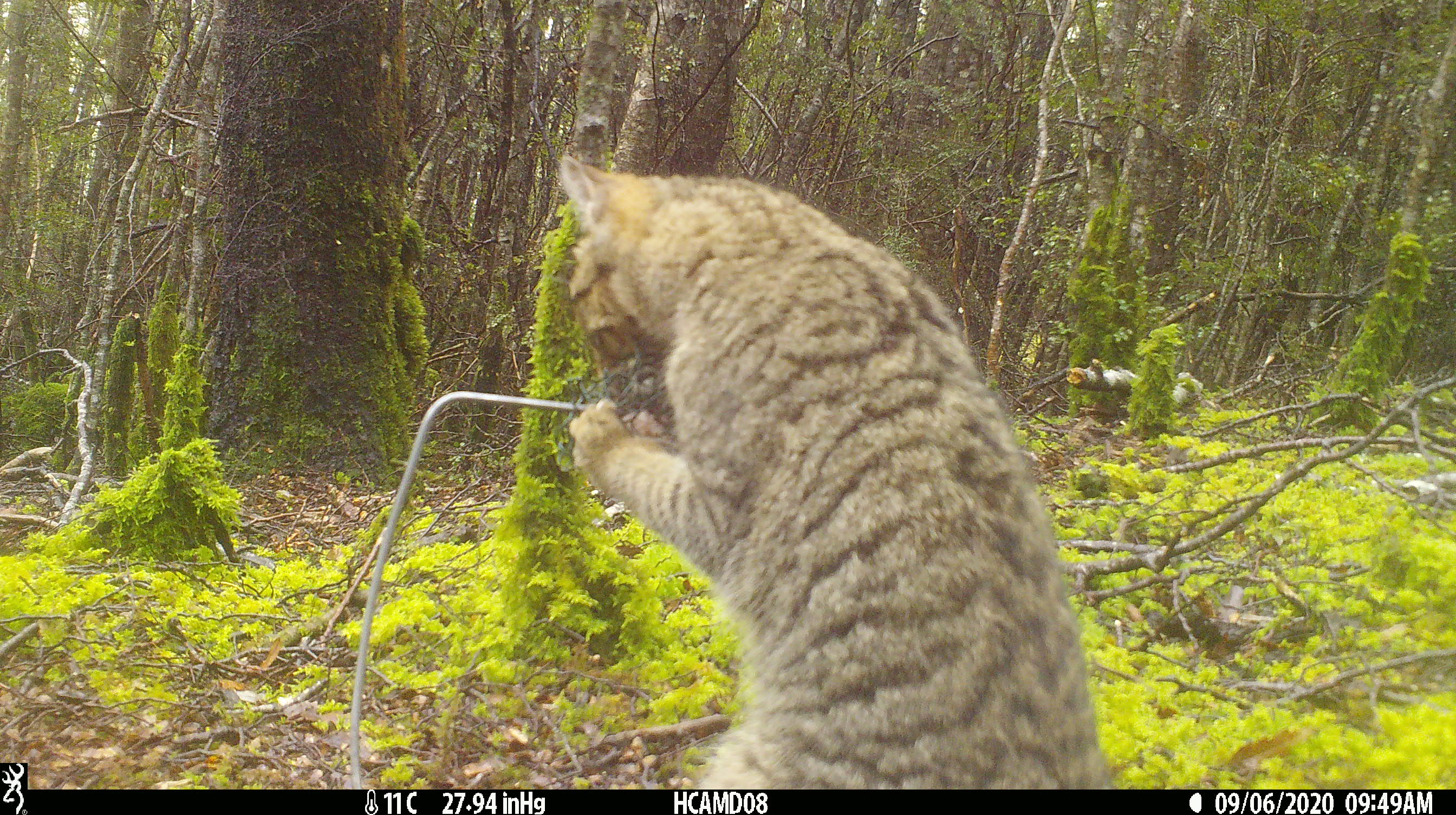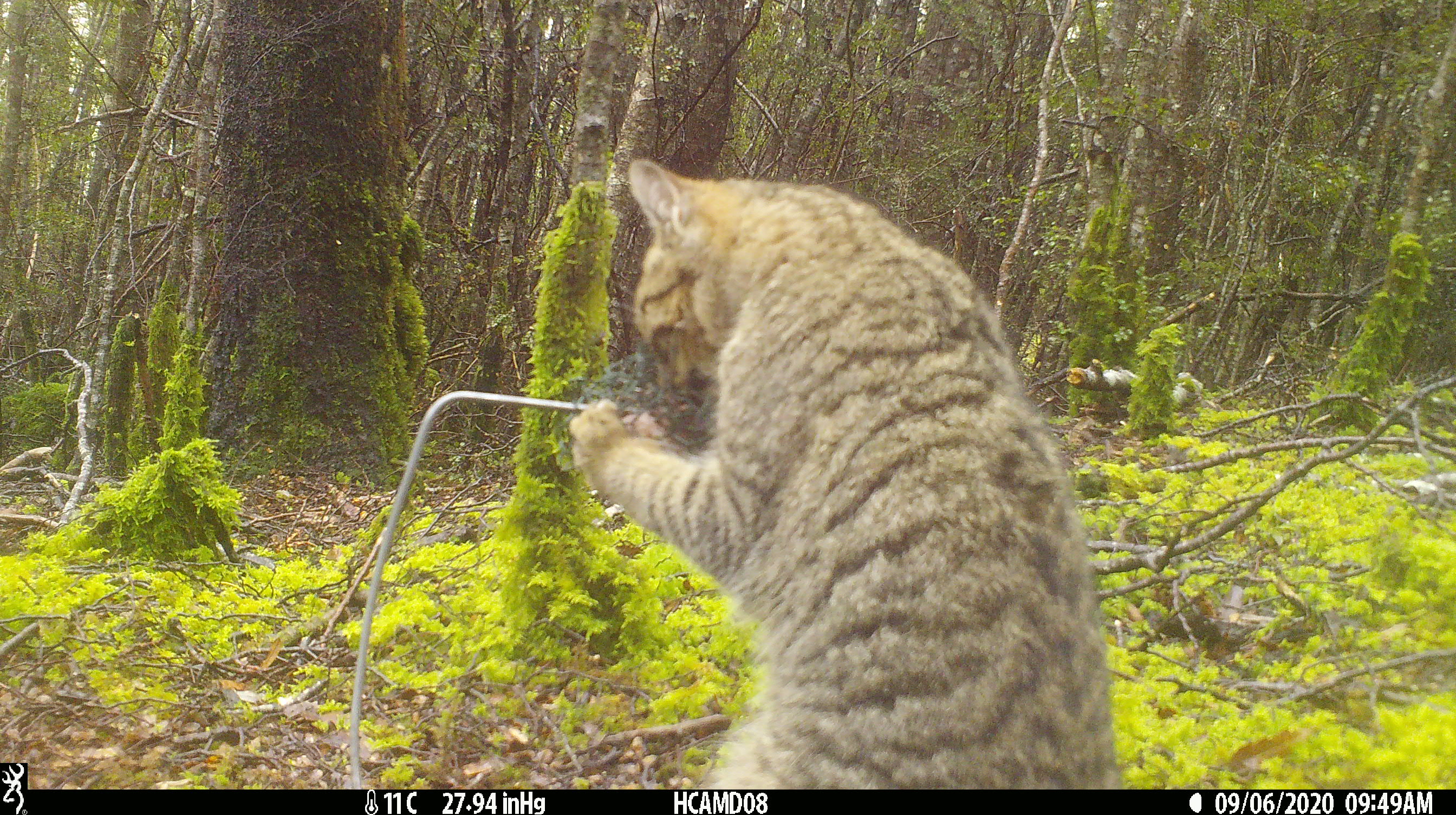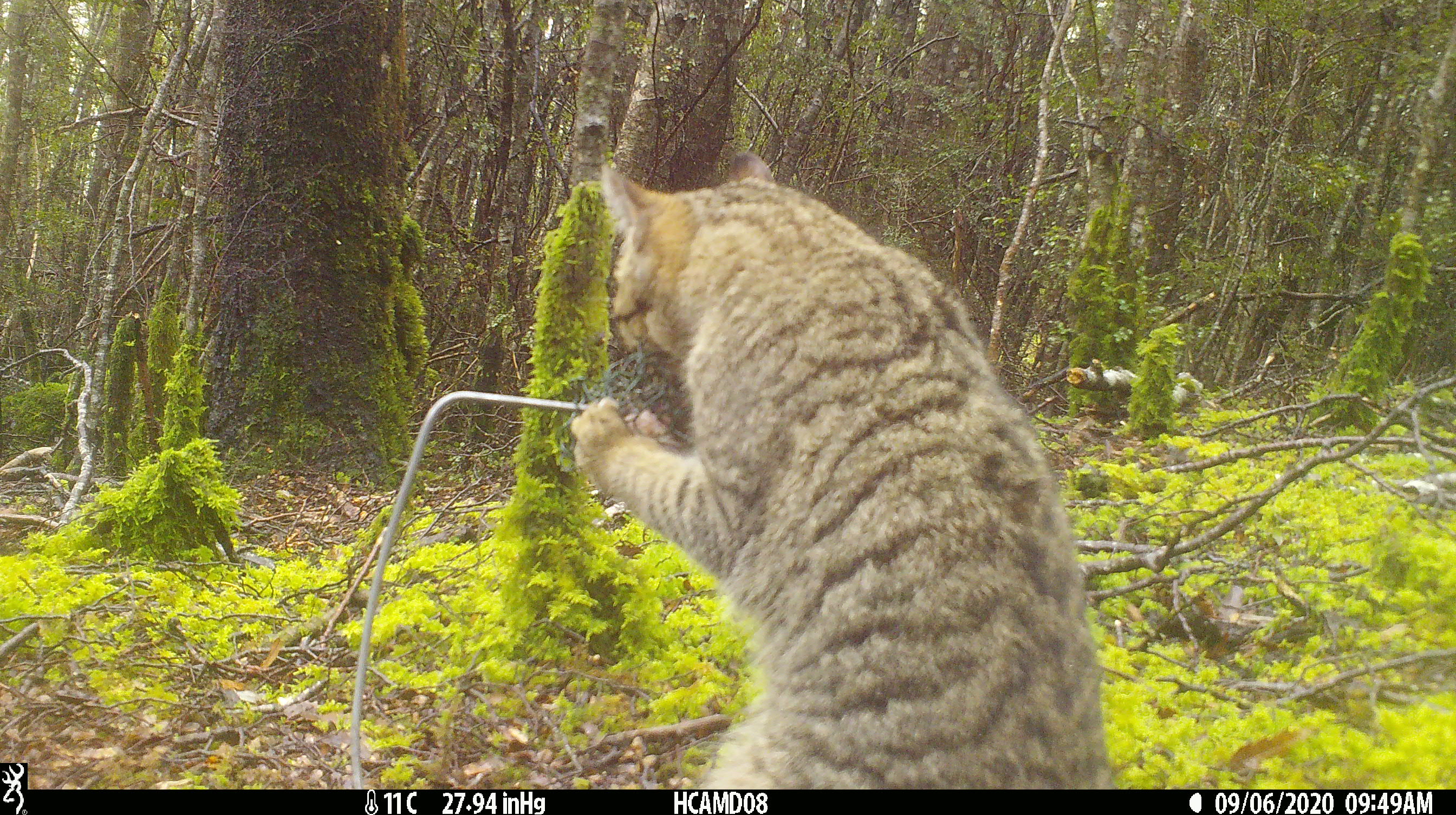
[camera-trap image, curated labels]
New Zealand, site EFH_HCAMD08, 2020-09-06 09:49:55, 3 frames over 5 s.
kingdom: Animalia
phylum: Chordata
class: Mammalia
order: Carnivora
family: Felidae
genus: Felis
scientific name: Felis catus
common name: domestic cat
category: cat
Cat (domestic cat) (Felis catus).